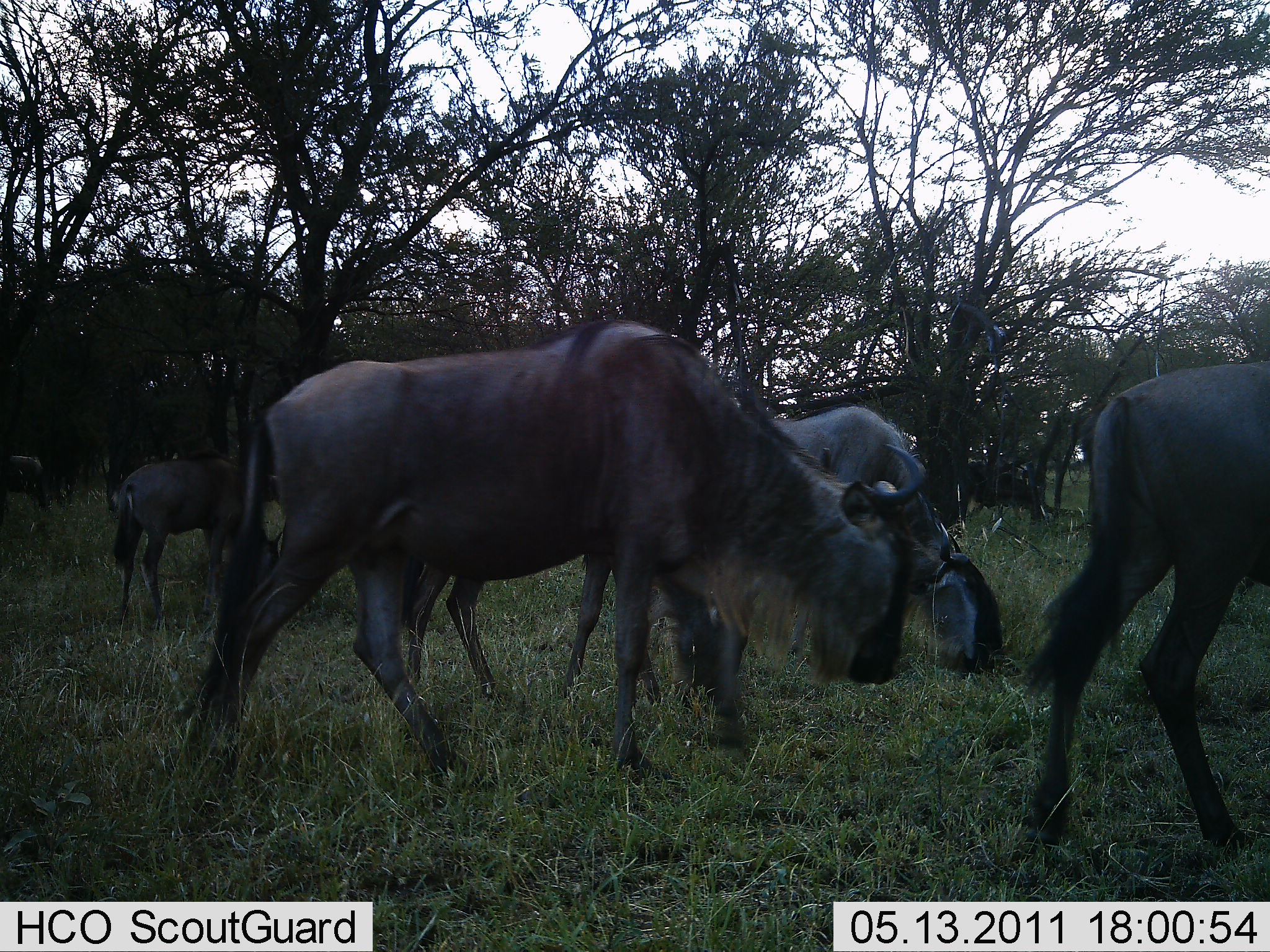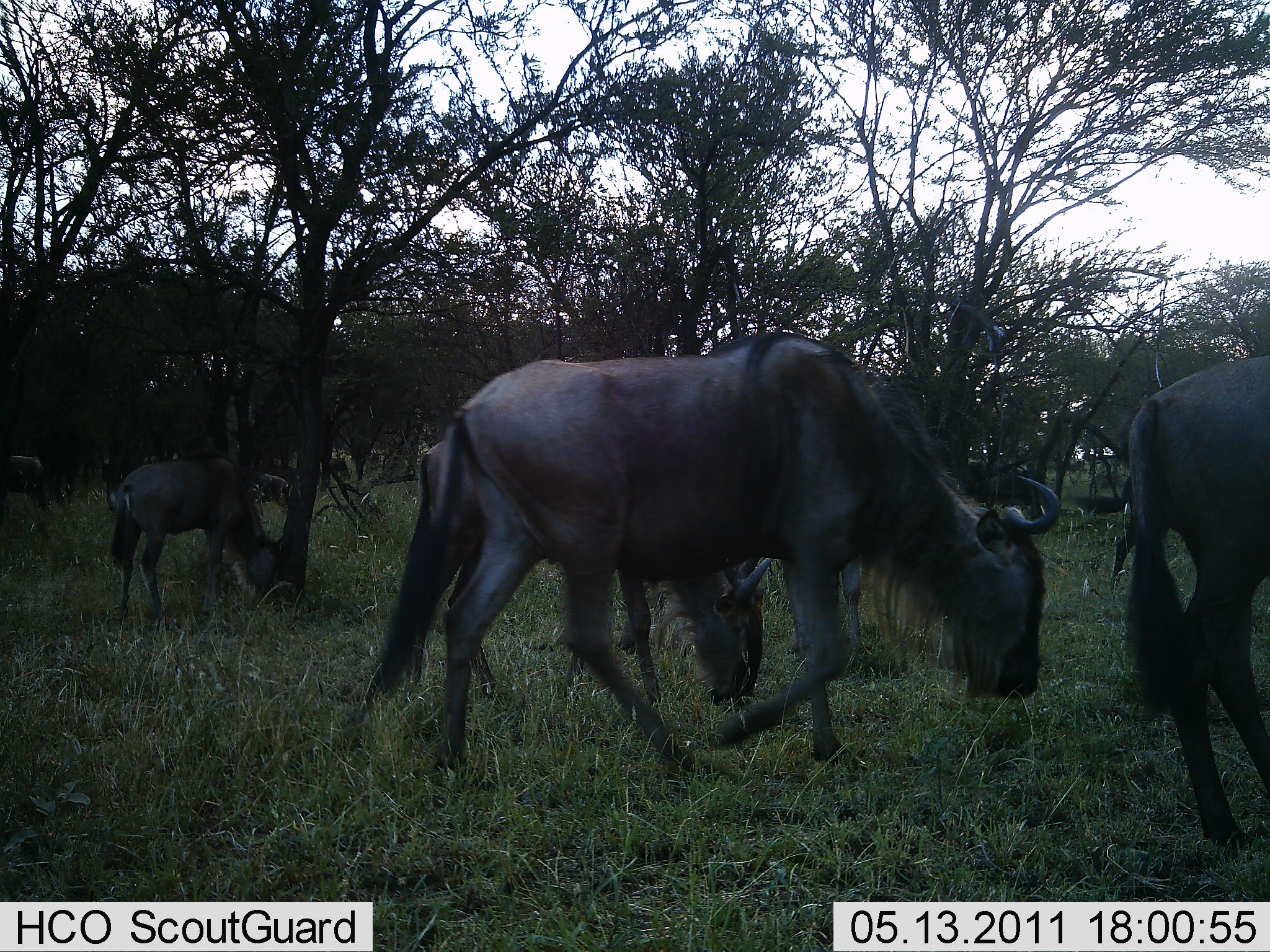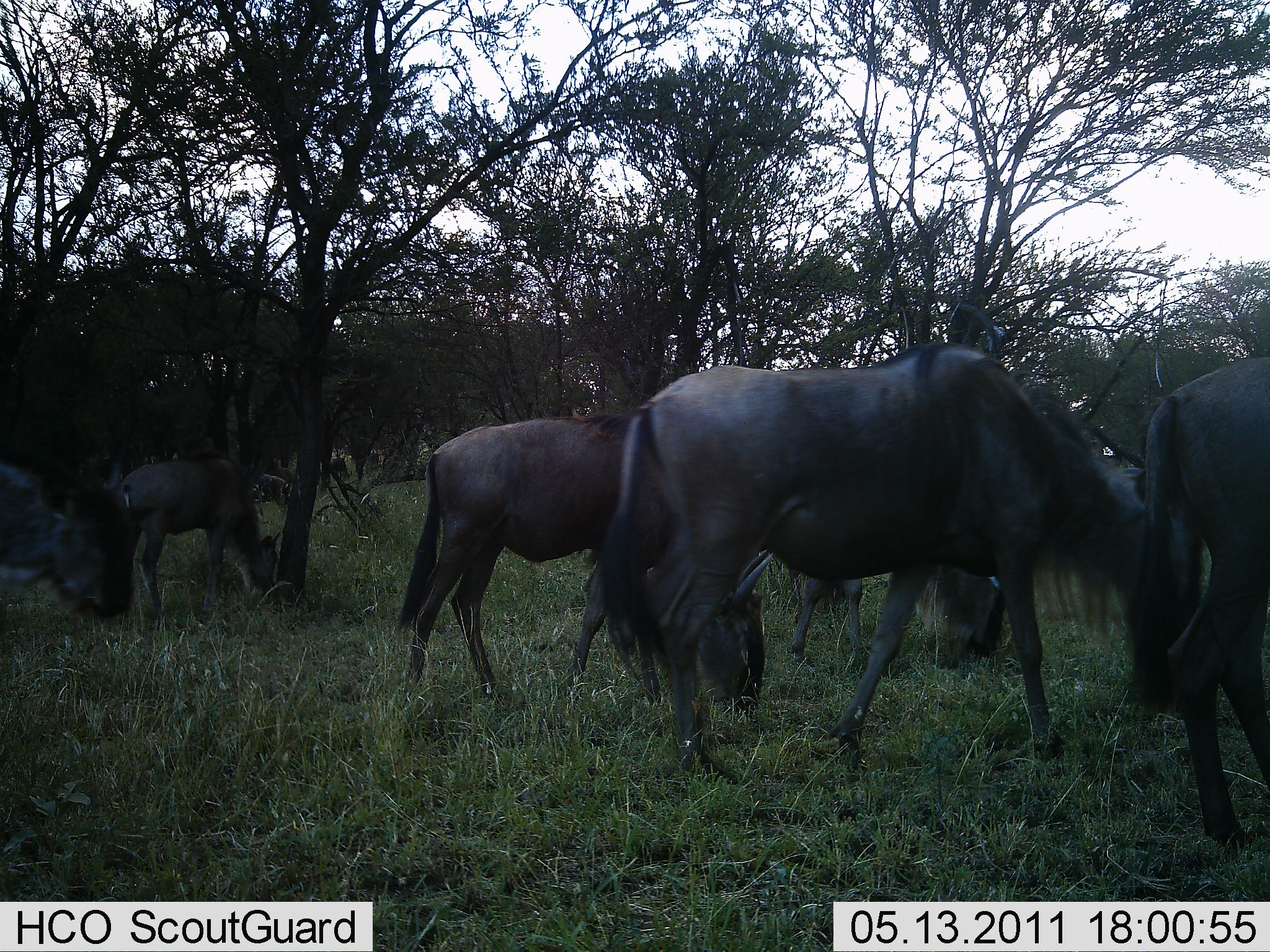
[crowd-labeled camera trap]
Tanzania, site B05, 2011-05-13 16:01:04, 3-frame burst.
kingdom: Animalia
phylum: Chordata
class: Mammalia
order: Artiodactyla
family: Bovidae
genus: Connochaetes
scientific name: Connochaetes taurinus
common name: blue wildebeest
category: wildebeest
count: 6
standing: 13%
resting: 0%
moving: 80%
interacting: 0%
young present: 7%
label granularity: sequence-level